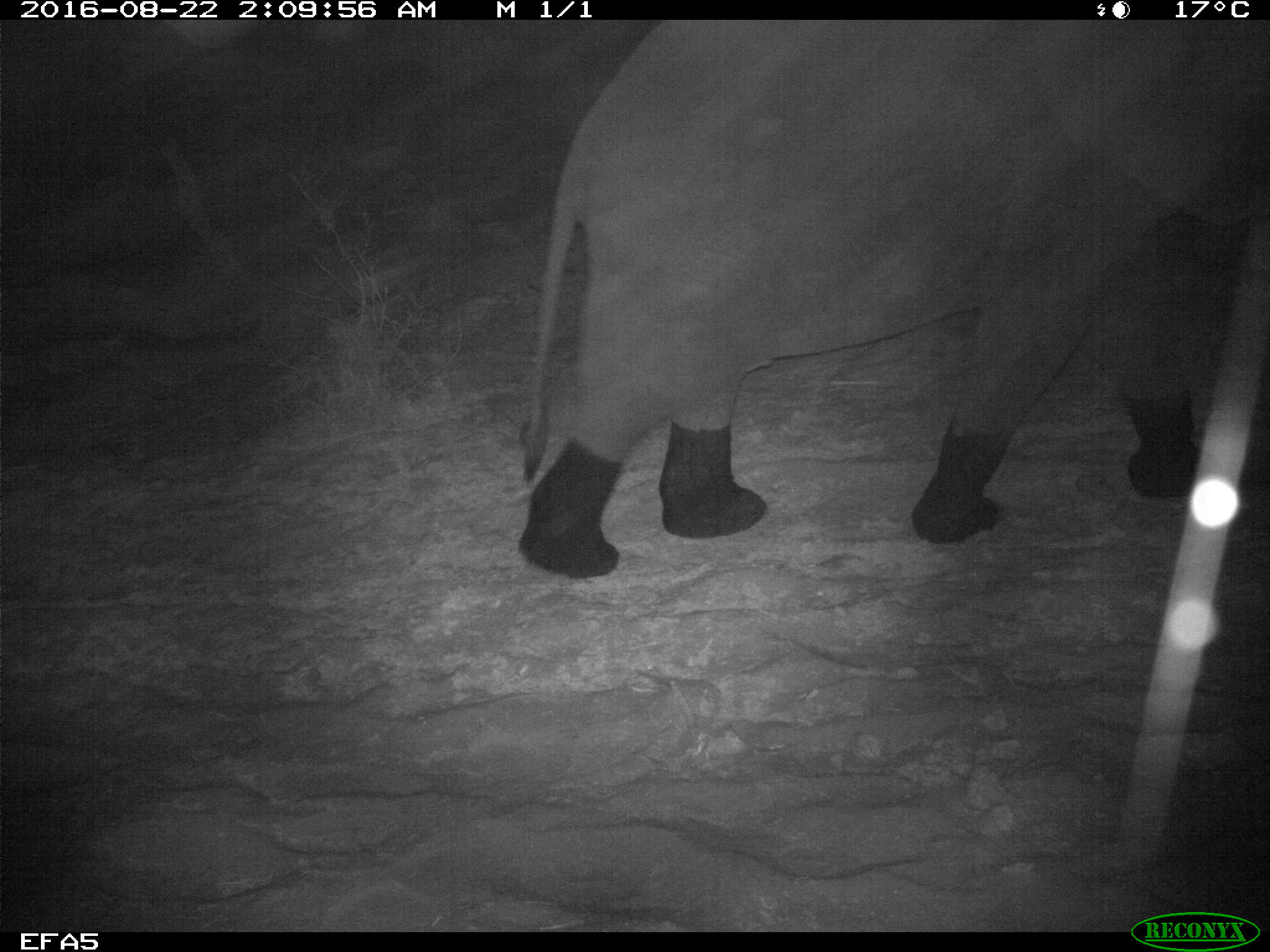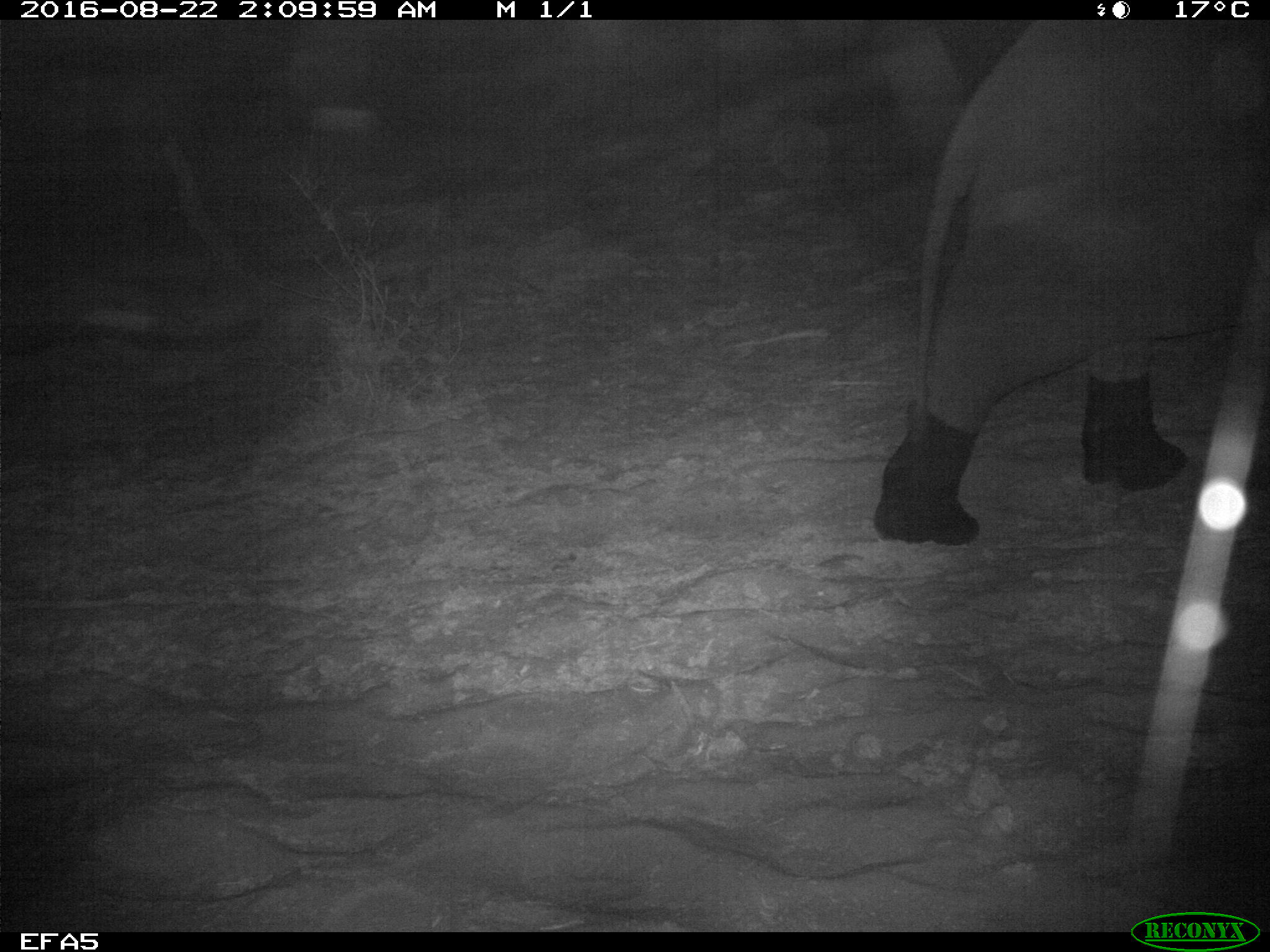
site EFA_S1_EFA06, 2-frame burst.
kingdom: Animalia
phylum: Chordata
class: Mammalia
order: Proboscidea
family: Elephantidae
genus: Loxodonta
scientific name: Loxodonta africana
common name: african bush elephant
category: elephant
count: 1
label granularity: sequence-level